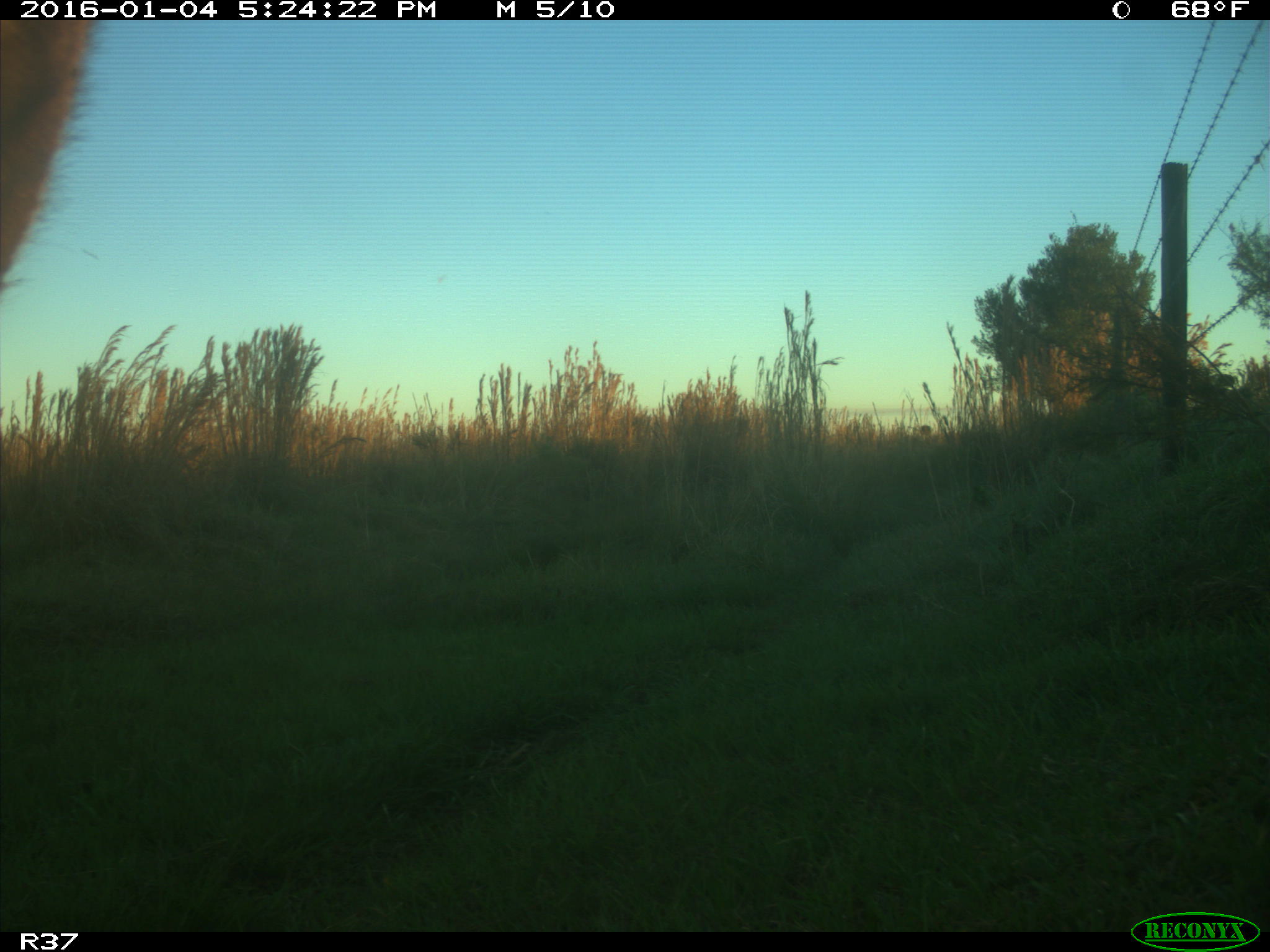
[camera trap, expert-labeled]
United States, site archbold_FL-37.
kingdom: Animalia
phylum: Chordata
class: Mammalia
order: Artiodactyla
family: Bovidae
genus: Bos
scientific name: Bos taurus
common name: domestic cow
Bos taurus (domestic cow).